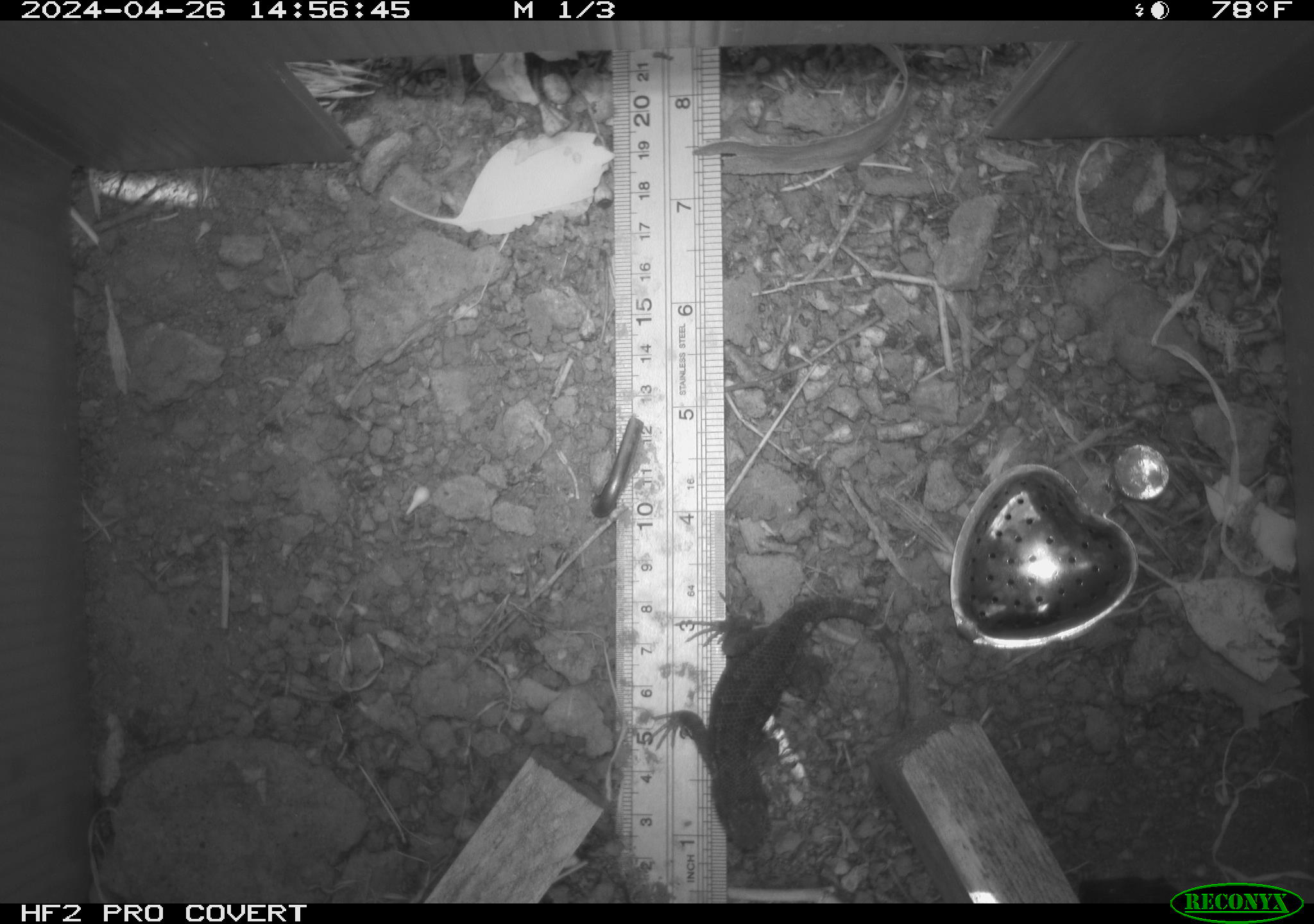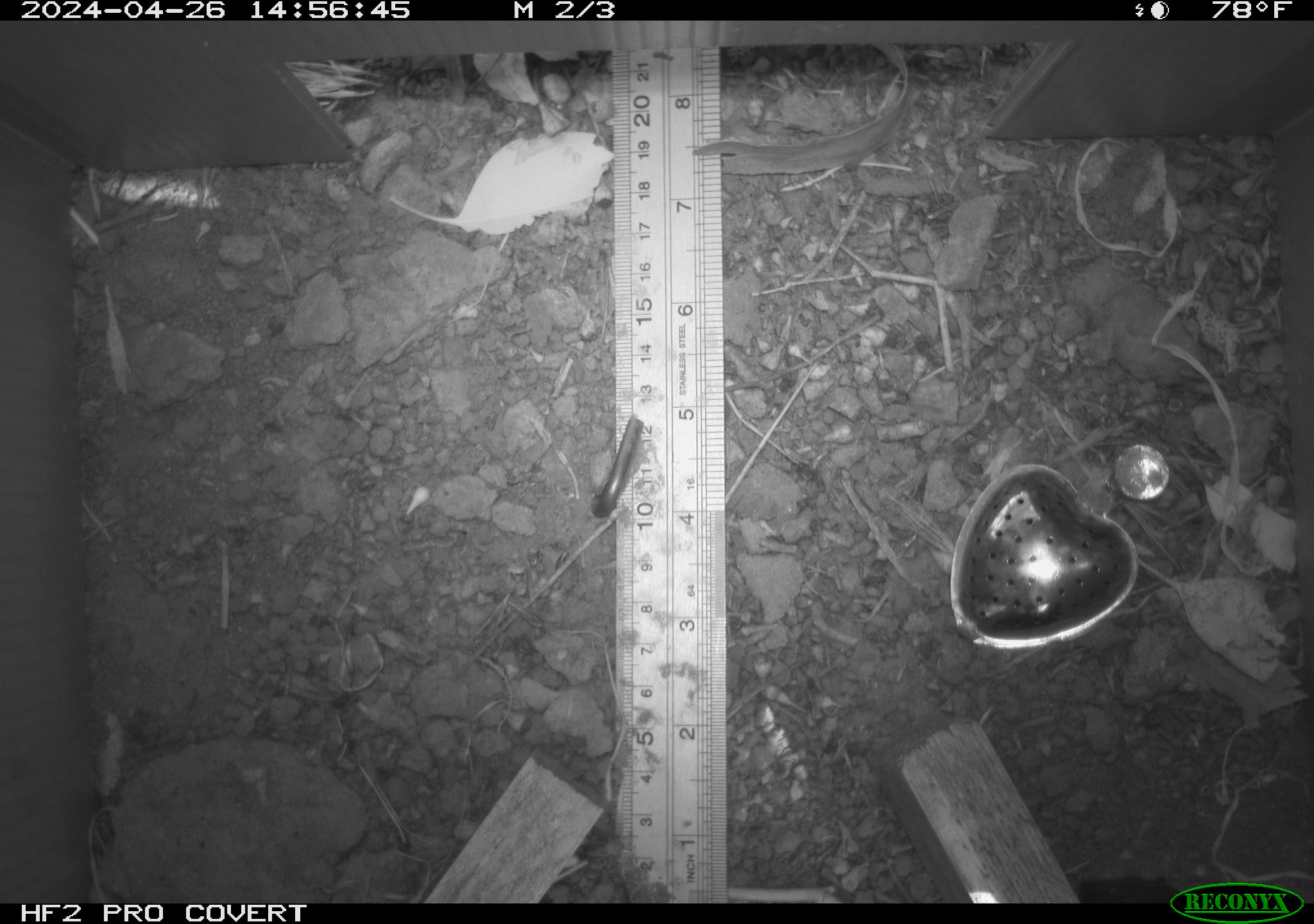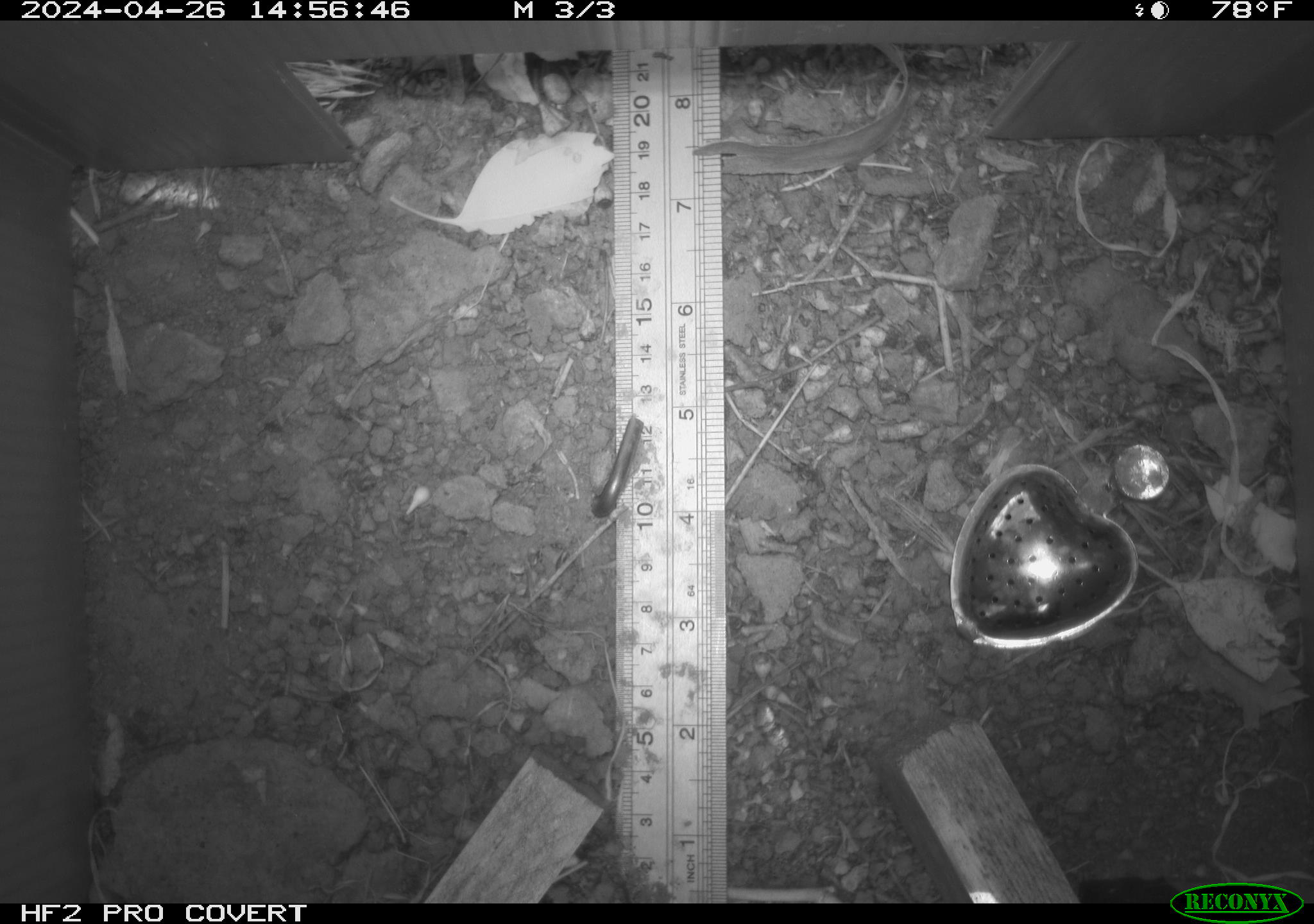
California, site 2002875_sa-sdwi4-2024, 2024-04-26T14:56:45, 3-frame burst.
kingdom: Animalia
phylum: Chordata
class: Reptilia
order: Squamata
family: Phrynosomatidae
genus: Sceloporus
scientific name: Sceloporus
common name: spiny lizards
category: sceloporus species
Sceloporus species (spiny lizards) (Sceloporus).